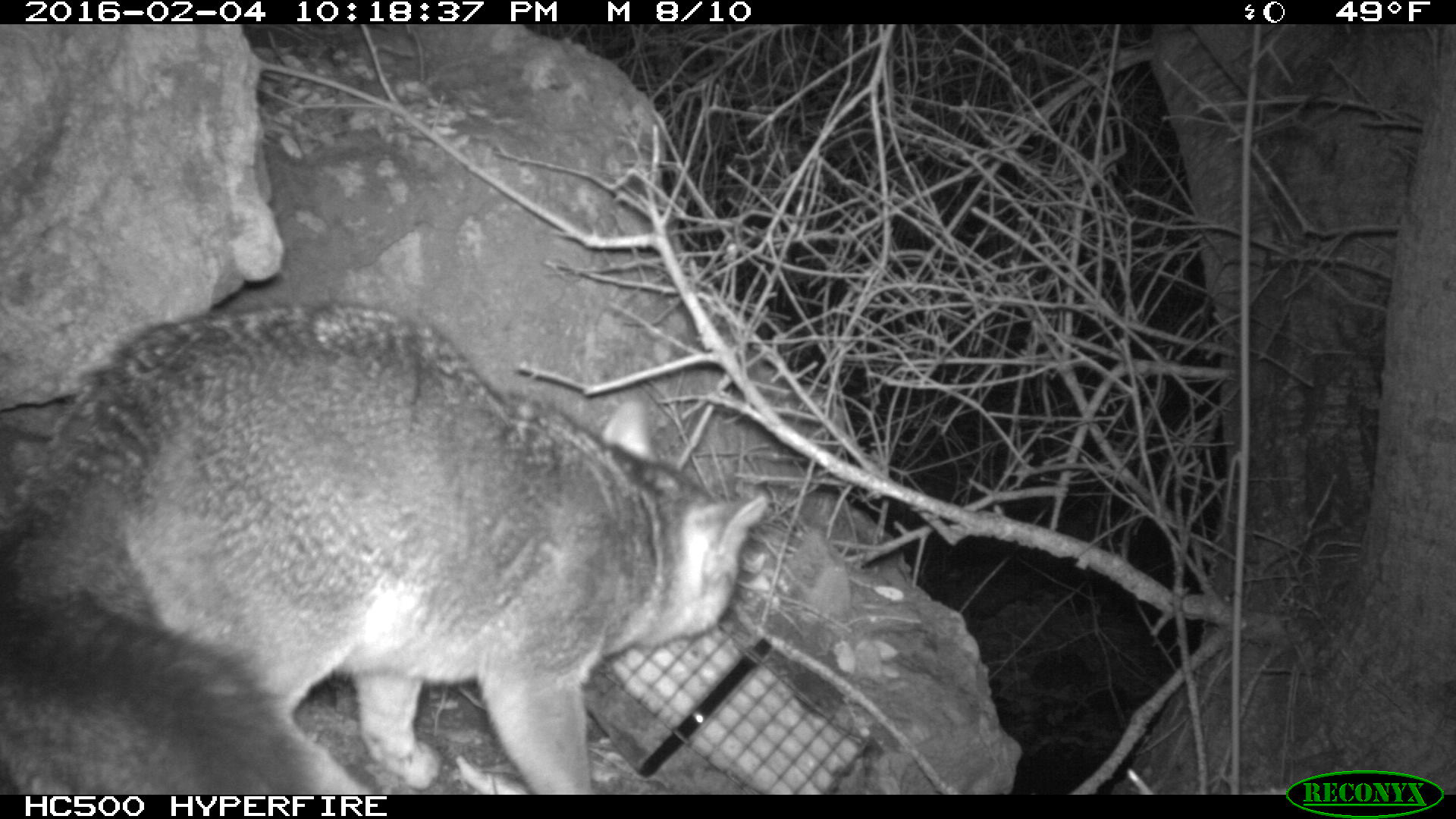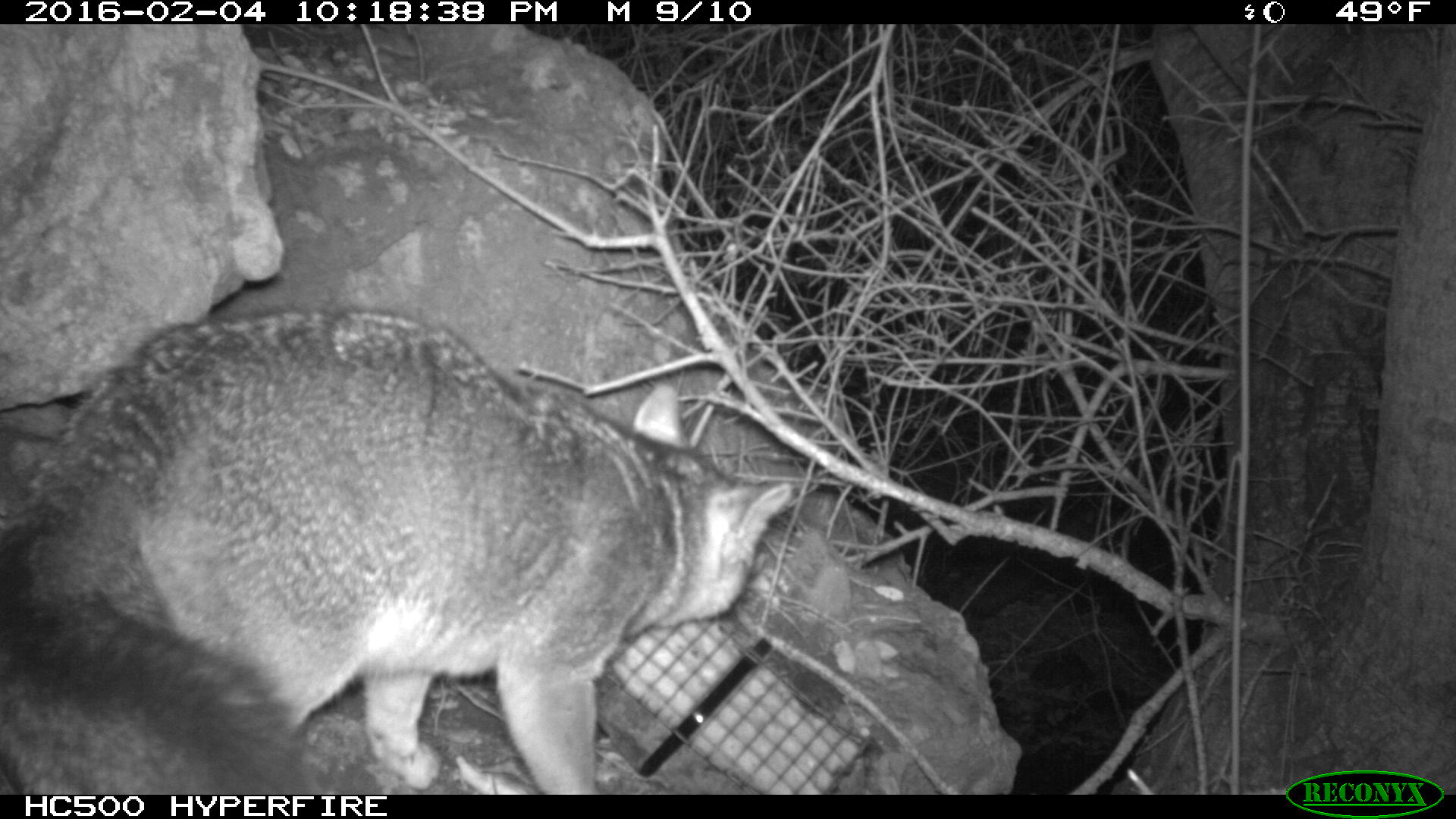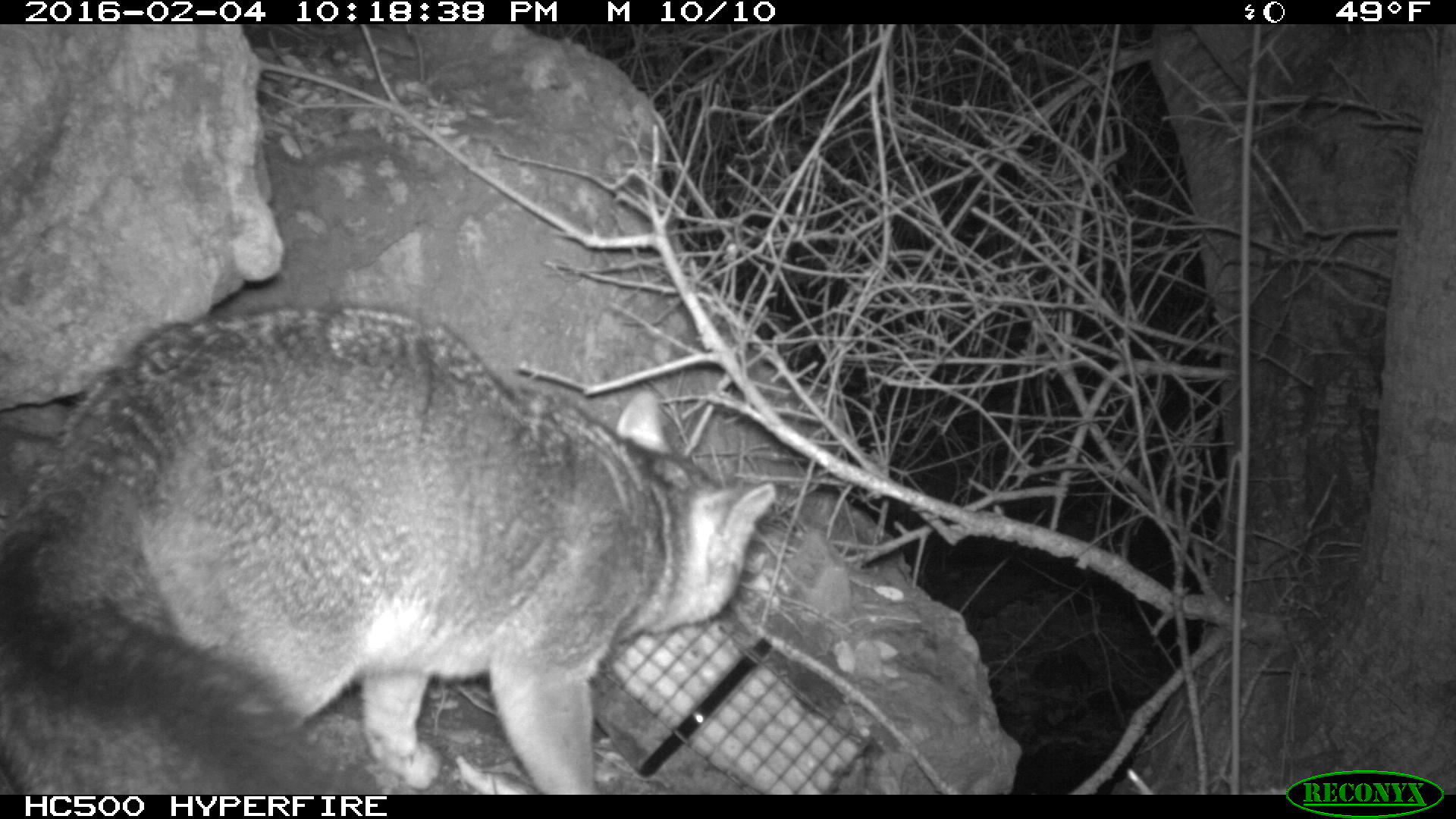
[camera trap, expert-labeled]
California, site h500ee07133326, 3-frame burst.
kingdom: Animalia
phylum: Chordata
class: Mammalia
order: Carnivora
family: Canidae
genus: Urocyon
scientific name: Urocyon littoralis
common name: island fox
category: fox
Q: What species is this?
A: Fox (island fox) (Urocyon littoralis).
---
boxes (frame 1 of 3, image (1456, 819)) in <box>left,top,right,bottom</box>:
fox: <box>0,303,767,795</box>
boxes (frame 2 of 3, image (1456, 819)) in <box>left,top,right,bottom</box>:
fox: <box>0,307,789,793</box>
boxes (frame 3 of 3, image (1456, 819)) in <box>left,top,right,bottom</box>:
fox: <box>0,304,774,792</box>